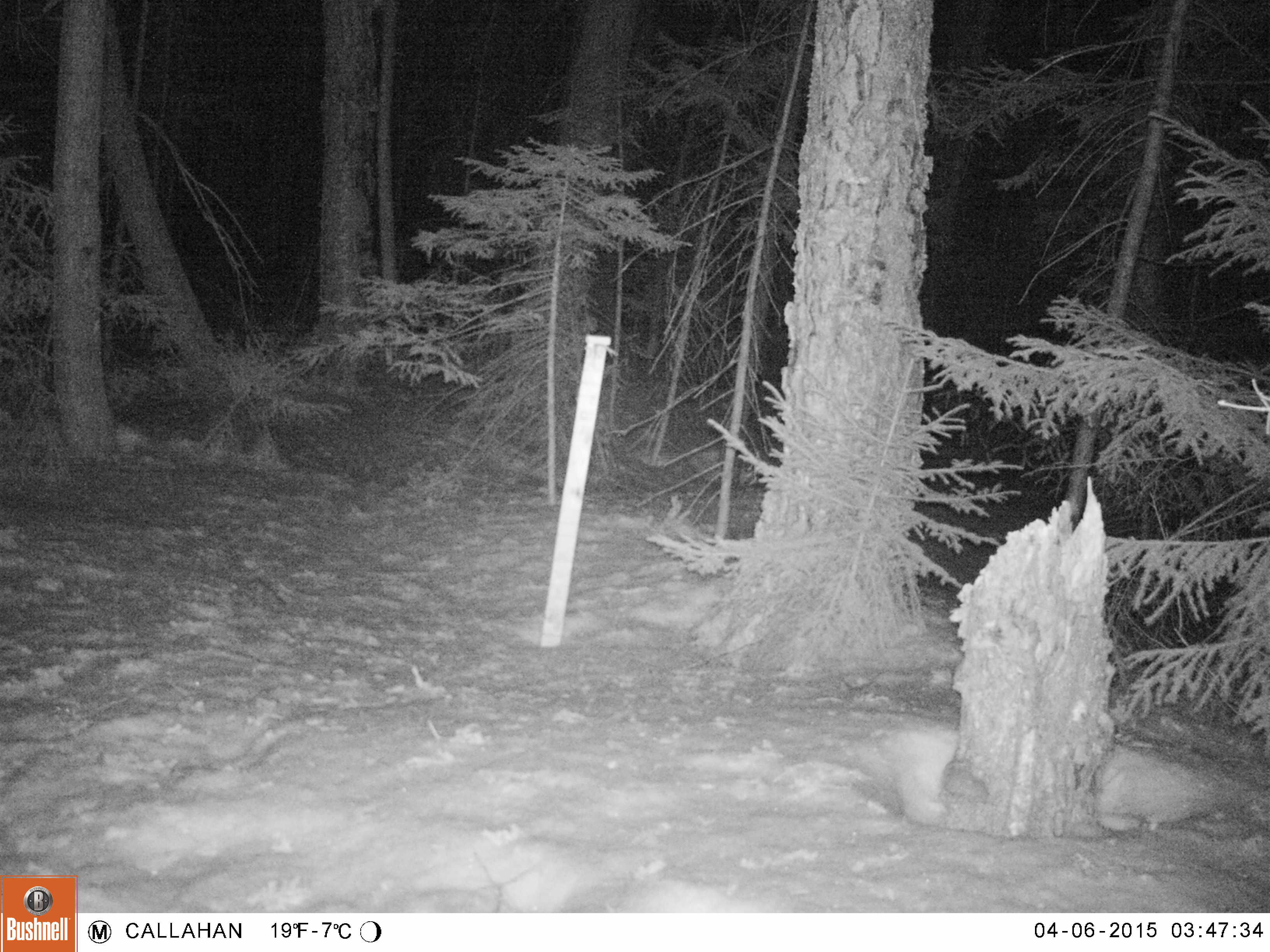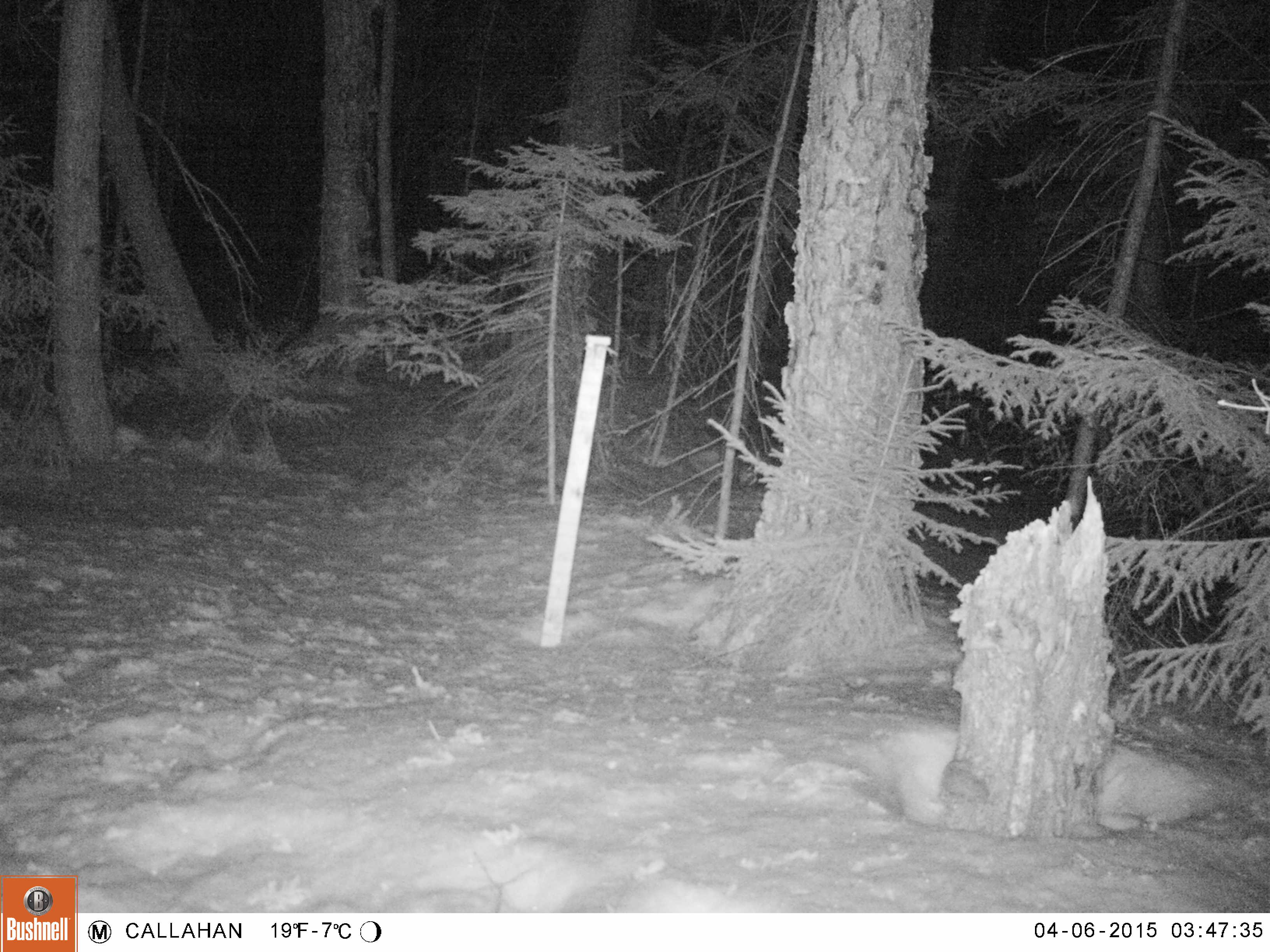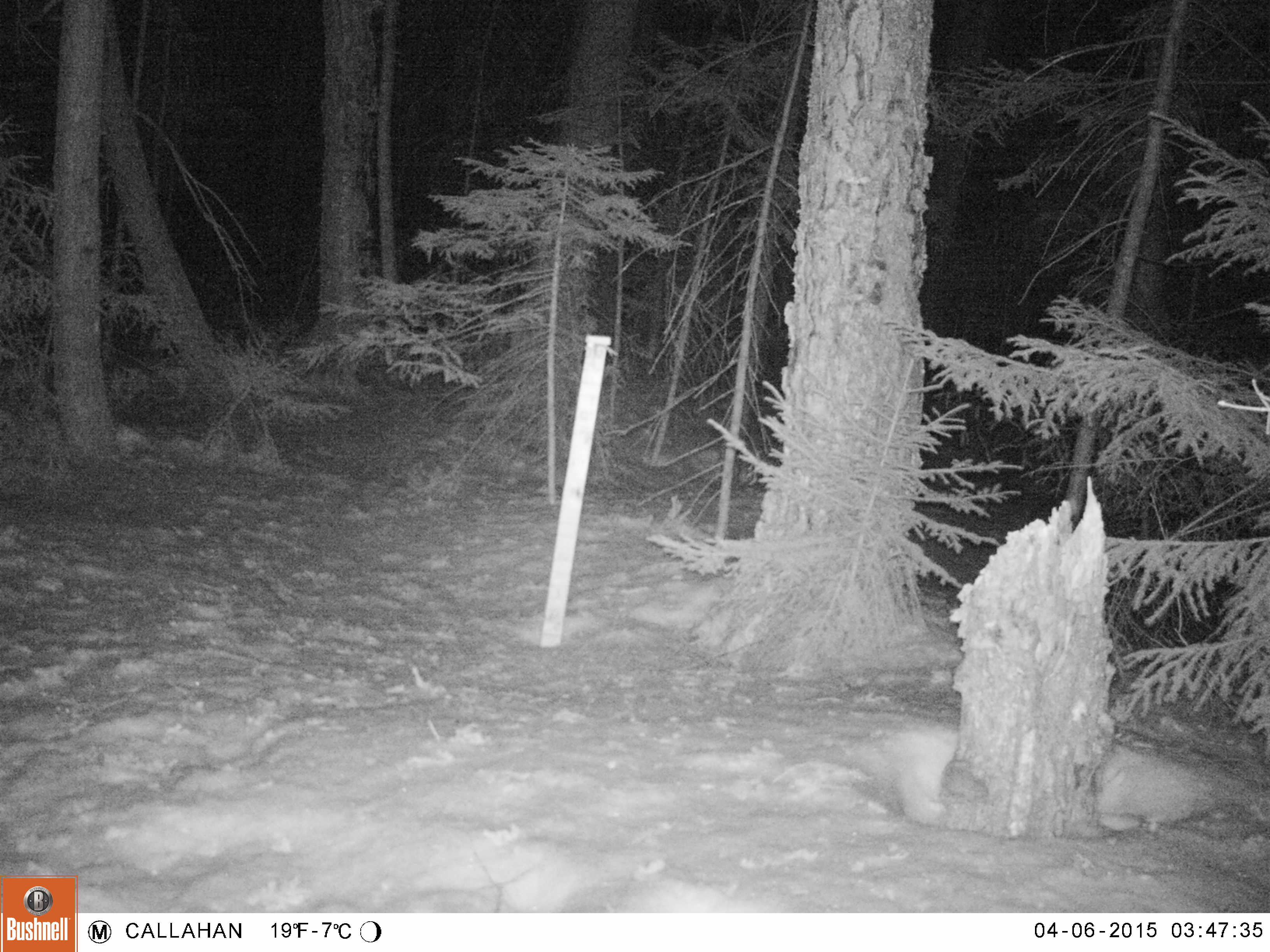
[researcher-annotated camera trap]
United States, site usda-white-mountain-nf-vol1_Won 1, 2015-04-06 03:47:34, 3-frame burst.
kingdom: Animalia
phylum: Chordata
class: Mammalia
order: Carnivora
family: Mustelidae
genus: Martes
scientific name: Martes americana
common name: american marten